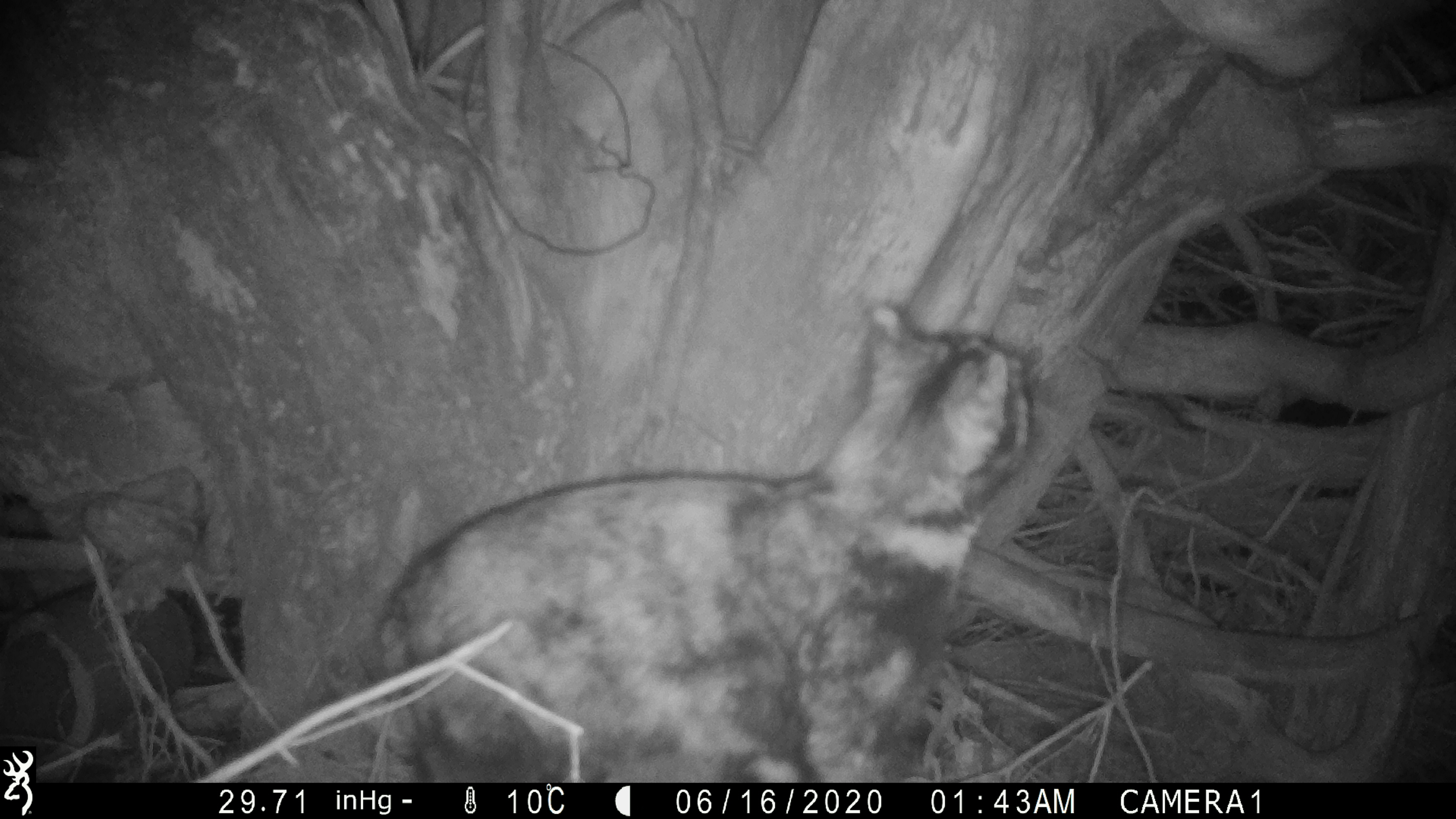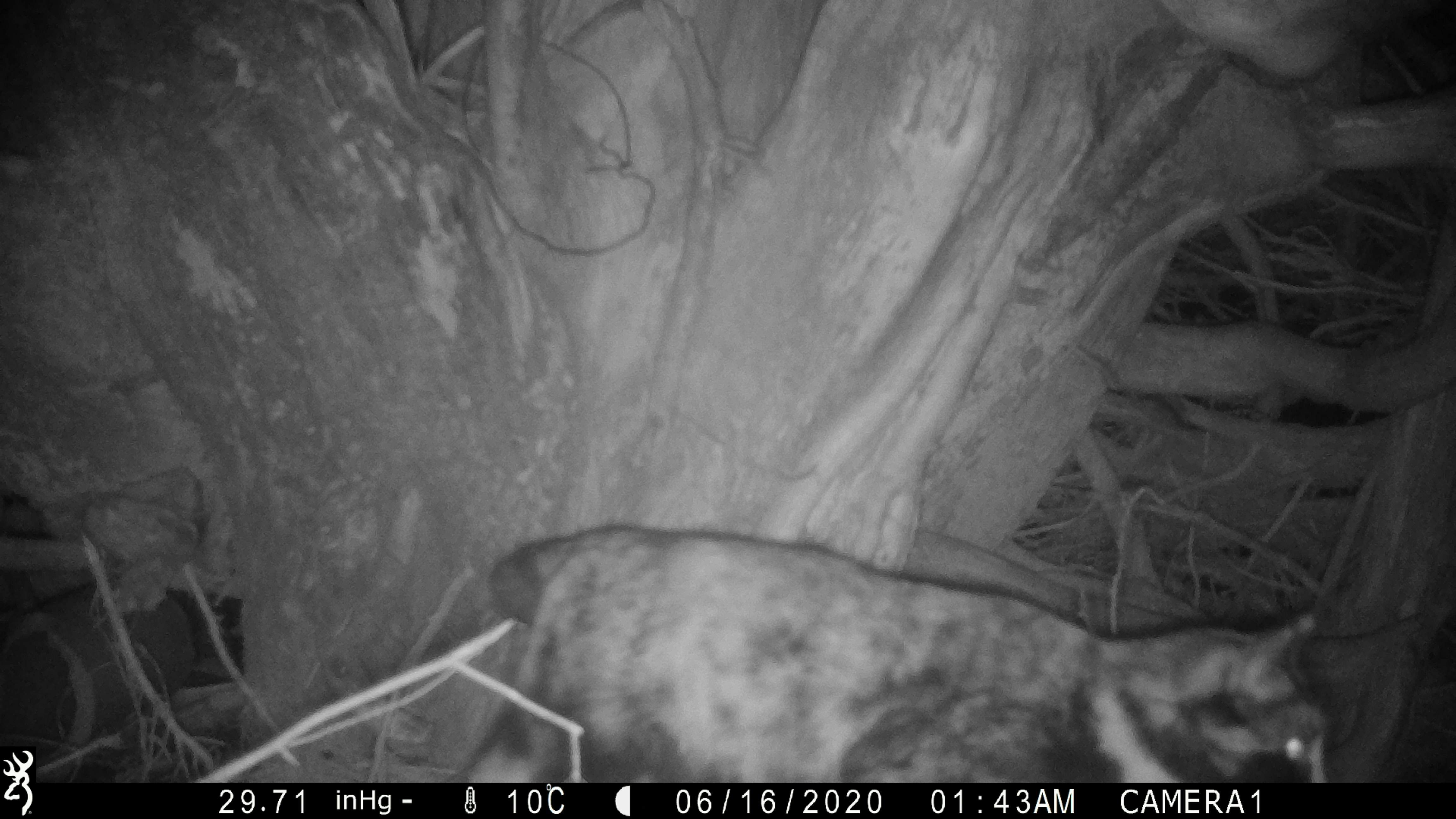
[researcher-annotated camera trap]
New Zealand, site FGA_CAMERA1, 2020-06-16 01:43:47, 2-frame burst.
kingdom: Animalia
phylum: Chordata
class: Mammalia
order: Carnivora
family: Felidae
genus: Felis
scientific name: Felis catus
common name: domestic cat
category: cat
Cat (domestic cat) (Felis catus).